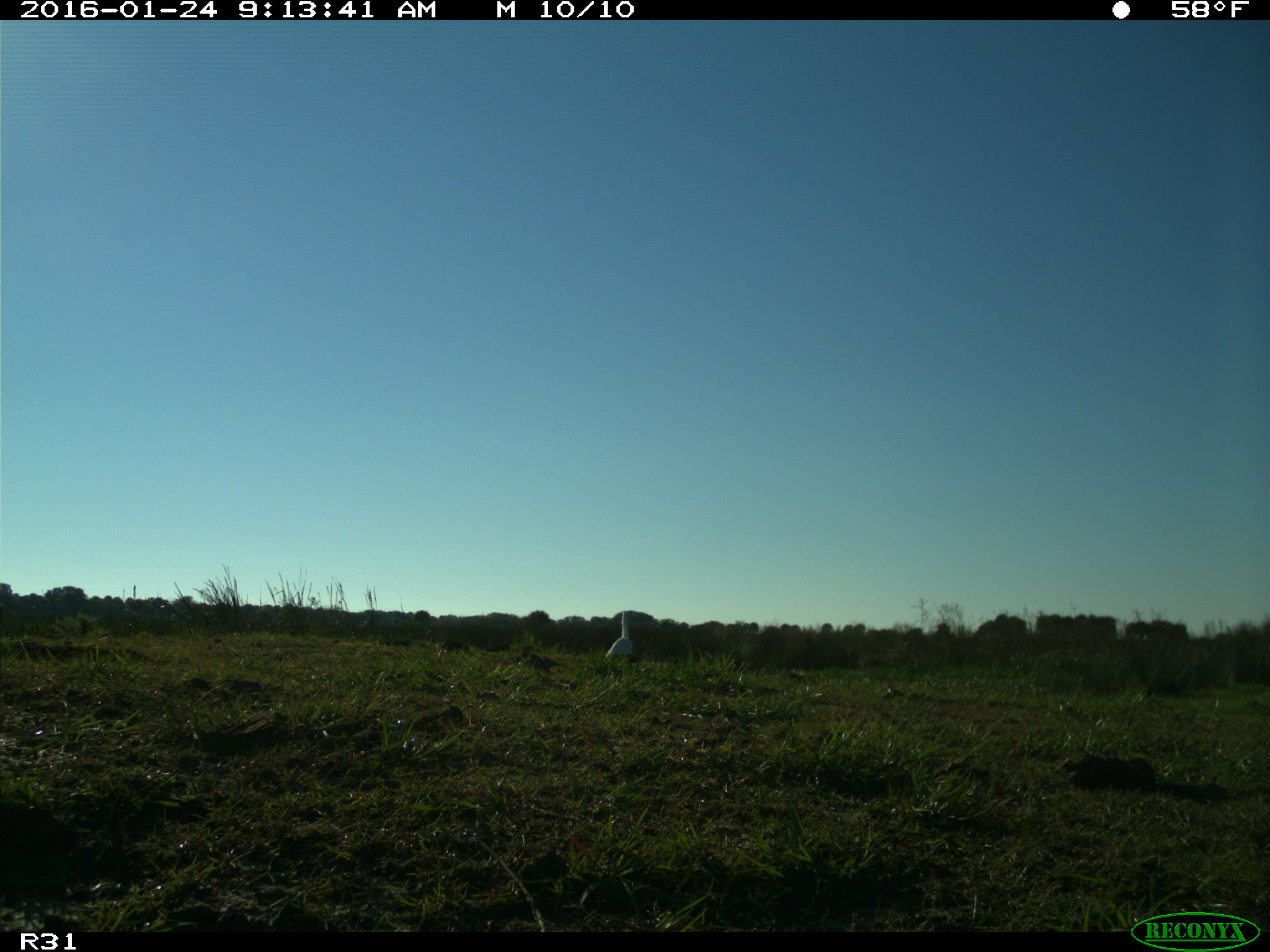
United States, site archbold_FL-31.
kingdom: Animalia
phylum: Chordata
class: Aves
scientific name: Aves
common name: birds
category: unidentified bird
Unidentified bird (birds) (Aves).